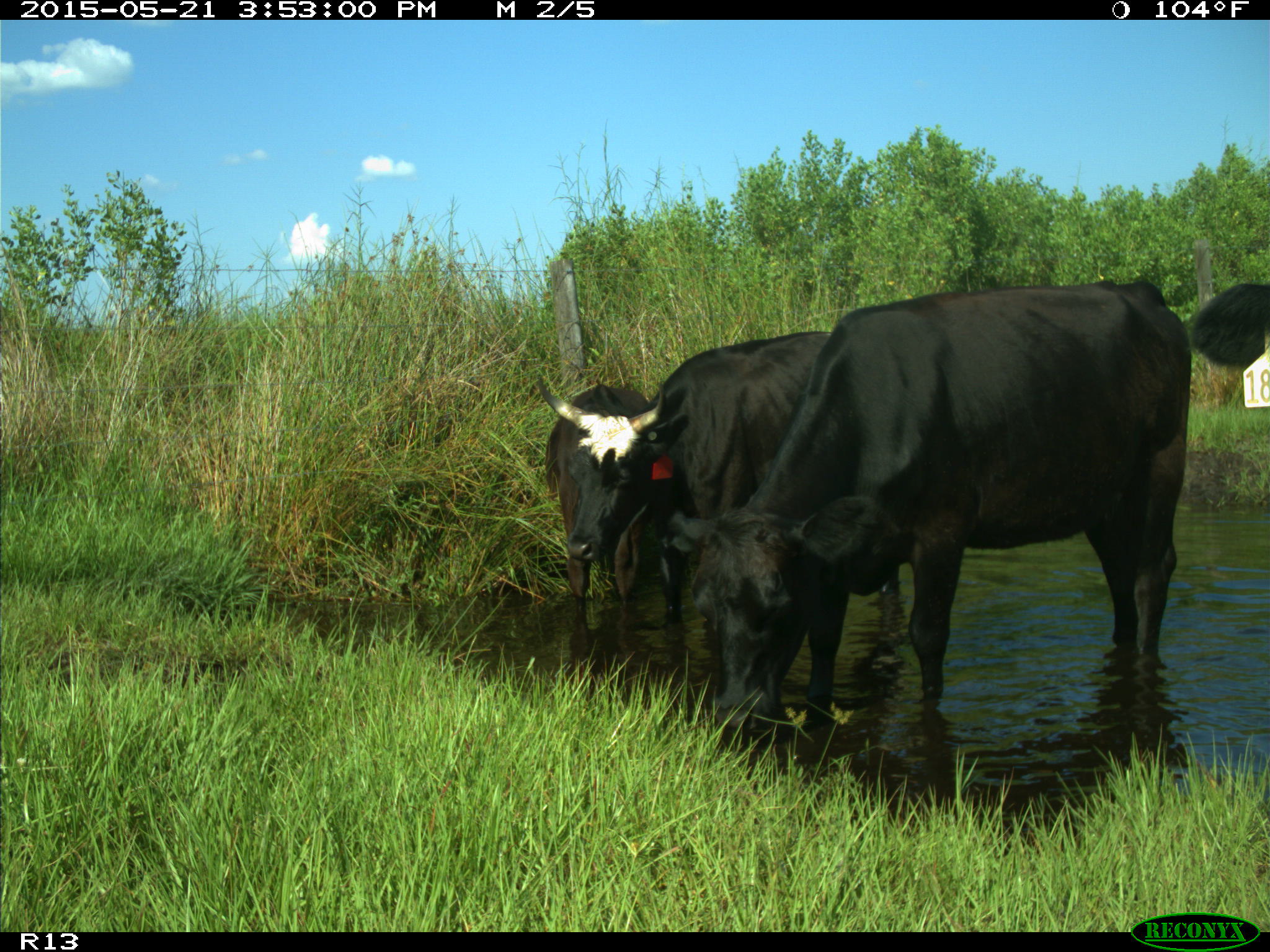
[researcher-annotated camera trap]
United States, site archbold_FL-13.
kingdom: Animalia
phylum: Chordata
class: Mammalia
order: Artiodactyla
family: Bovidae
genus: Bos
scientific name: Bos taurus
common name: domestic cow